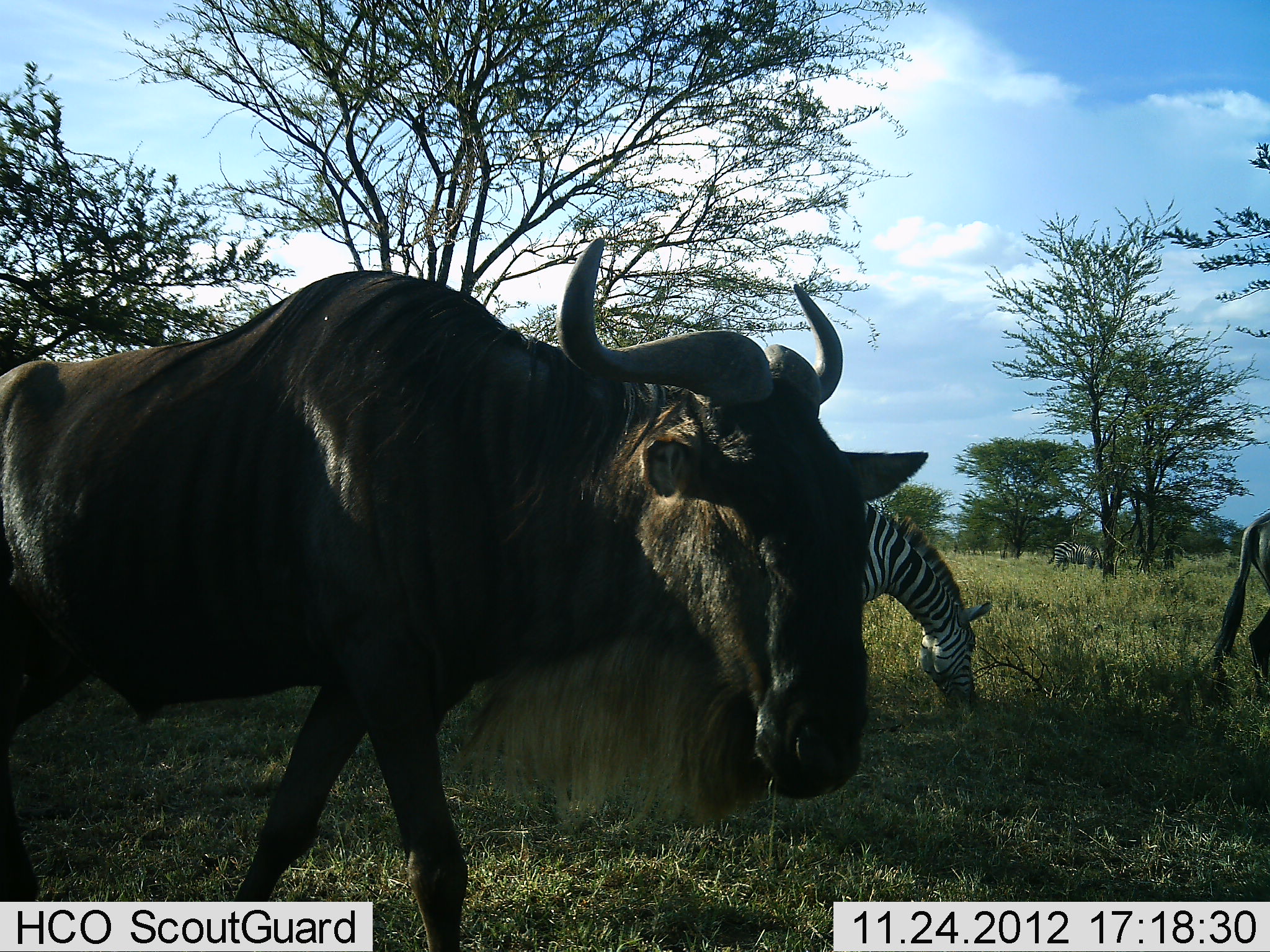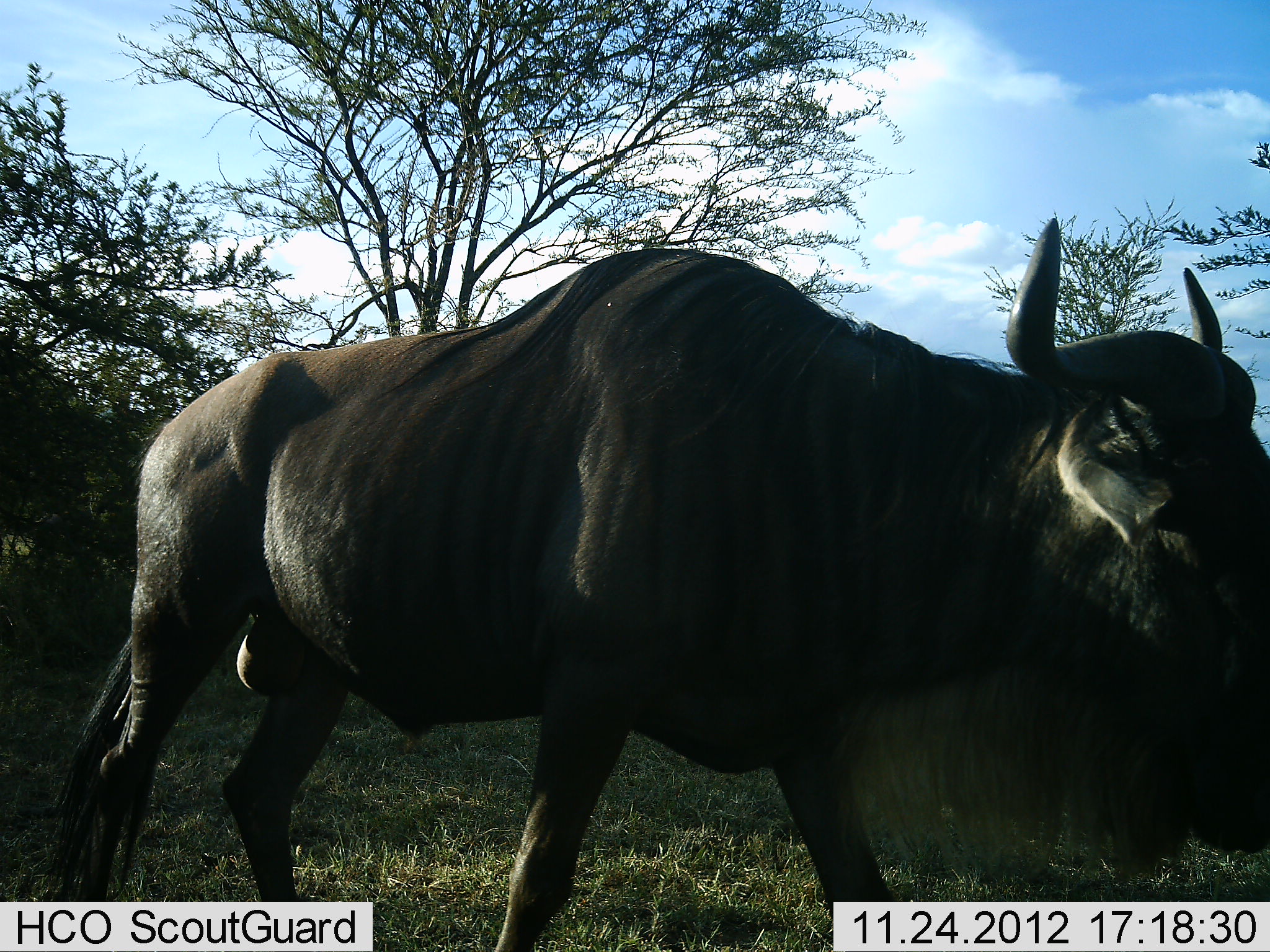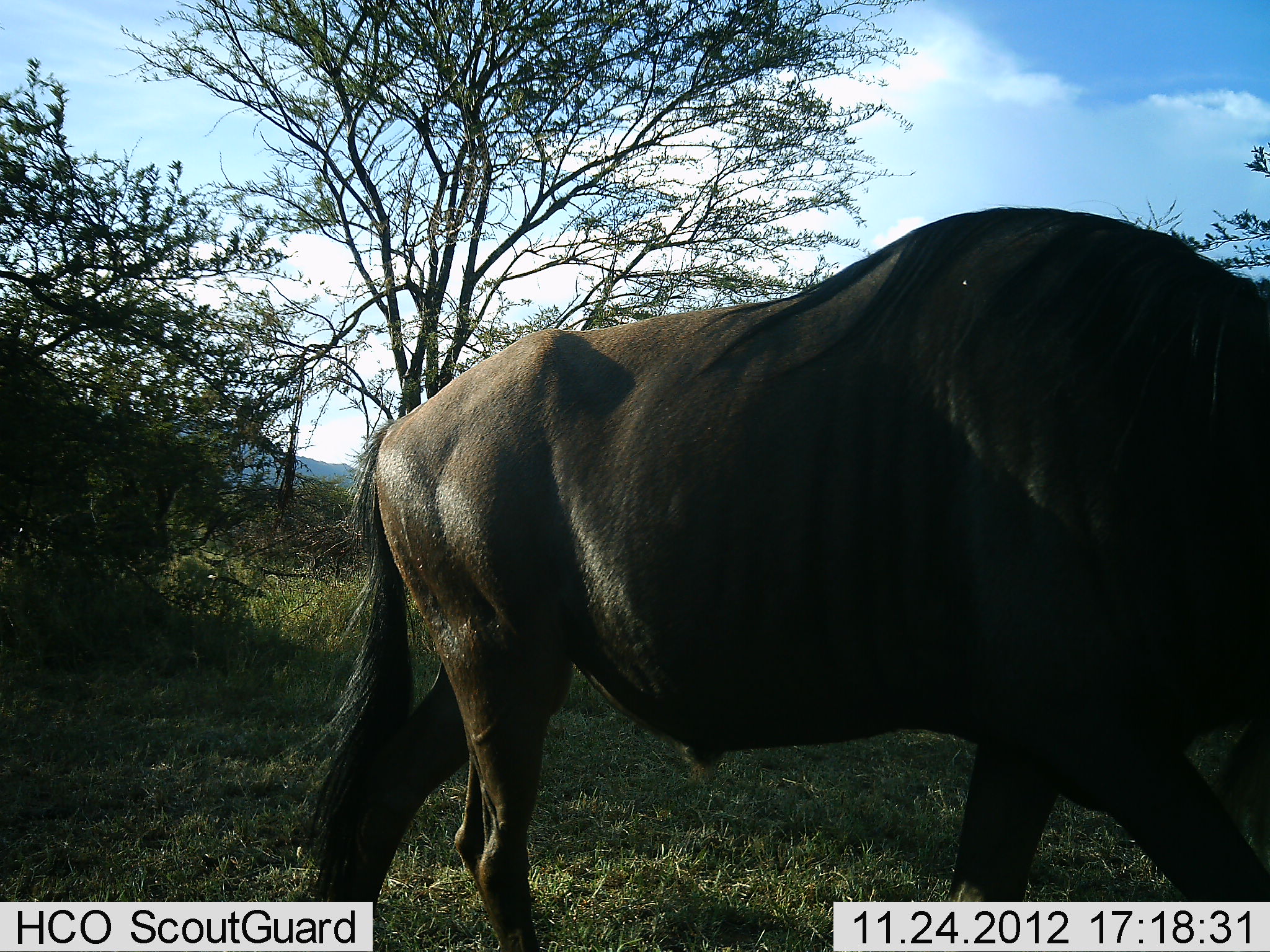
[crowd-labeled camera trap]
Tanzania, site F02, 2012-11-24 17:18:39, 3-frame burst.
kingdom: Animalia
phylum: Chordata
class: Mammalia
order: Artiodactyla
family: Bovidae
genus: Connochaetes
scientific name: Connochaetes taurinus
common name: blue wildebeest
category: wildebeest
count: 2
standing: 11%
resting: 0%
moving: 94%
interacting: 0%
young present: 0%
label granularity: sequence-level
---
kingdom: Animalia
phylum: Chordata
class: Mammalia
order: Perissodactyla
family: Equidae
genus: Equus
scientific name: Equus quagga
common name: plains zebra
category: zebra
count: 2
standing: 23%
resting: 0%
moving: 7%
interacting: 0%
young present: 0%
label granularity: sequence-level